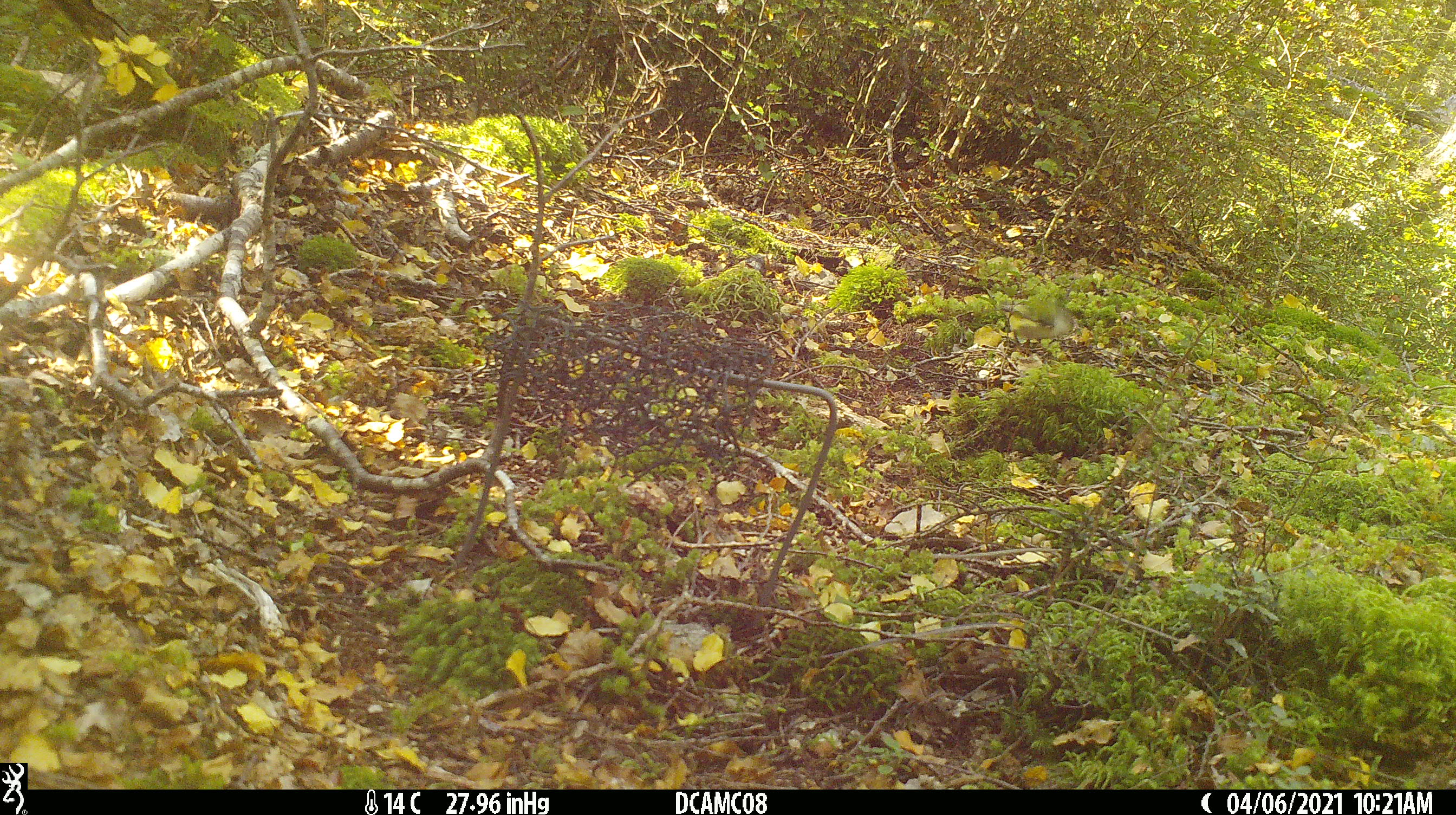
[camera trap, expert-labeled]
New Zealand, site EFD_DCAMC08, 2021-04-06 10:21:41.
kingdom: Animalia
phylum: Chordata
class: Aves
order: Passeriformes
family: Acanthisittidae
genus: Acanthisitta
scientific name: Acanthisitta chloris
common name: rifleman